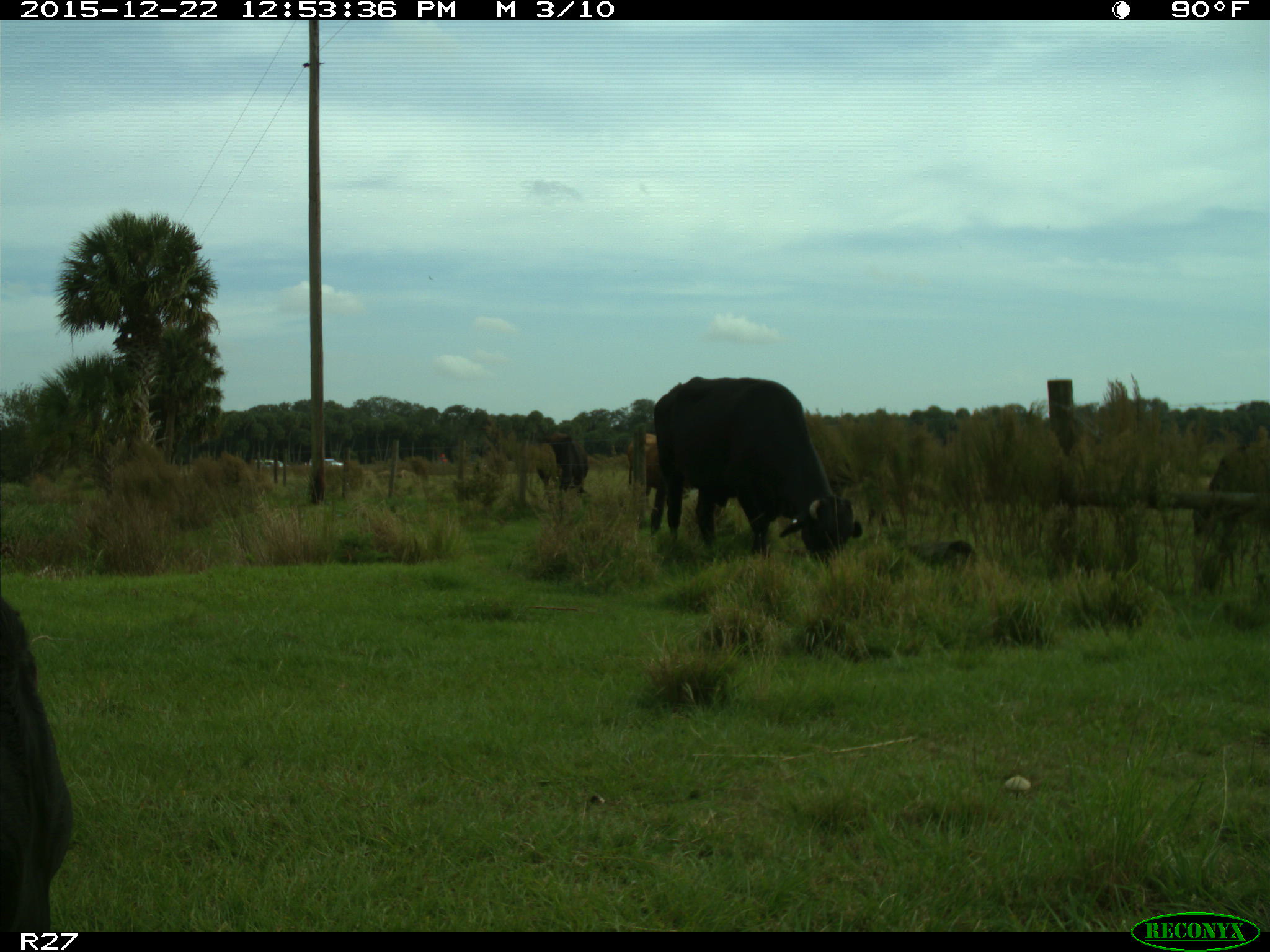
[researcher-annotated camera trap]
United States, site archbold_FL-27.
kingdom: Animalia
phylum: Chordata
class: Mammalia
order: Artiodactyla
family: Bovidae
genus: Bos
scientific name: Bos taurus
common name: domestic cow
Bos taurus (domestic cow).